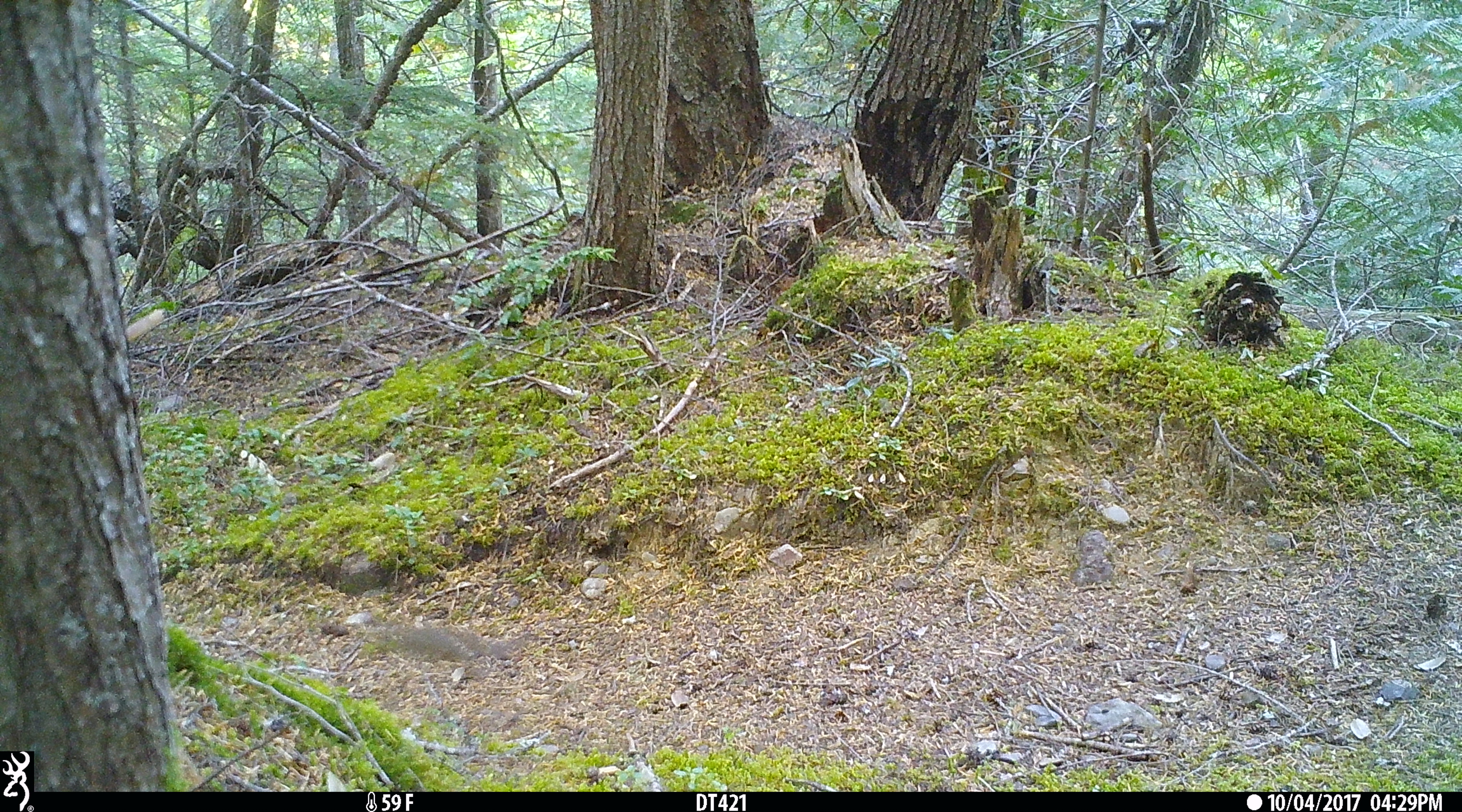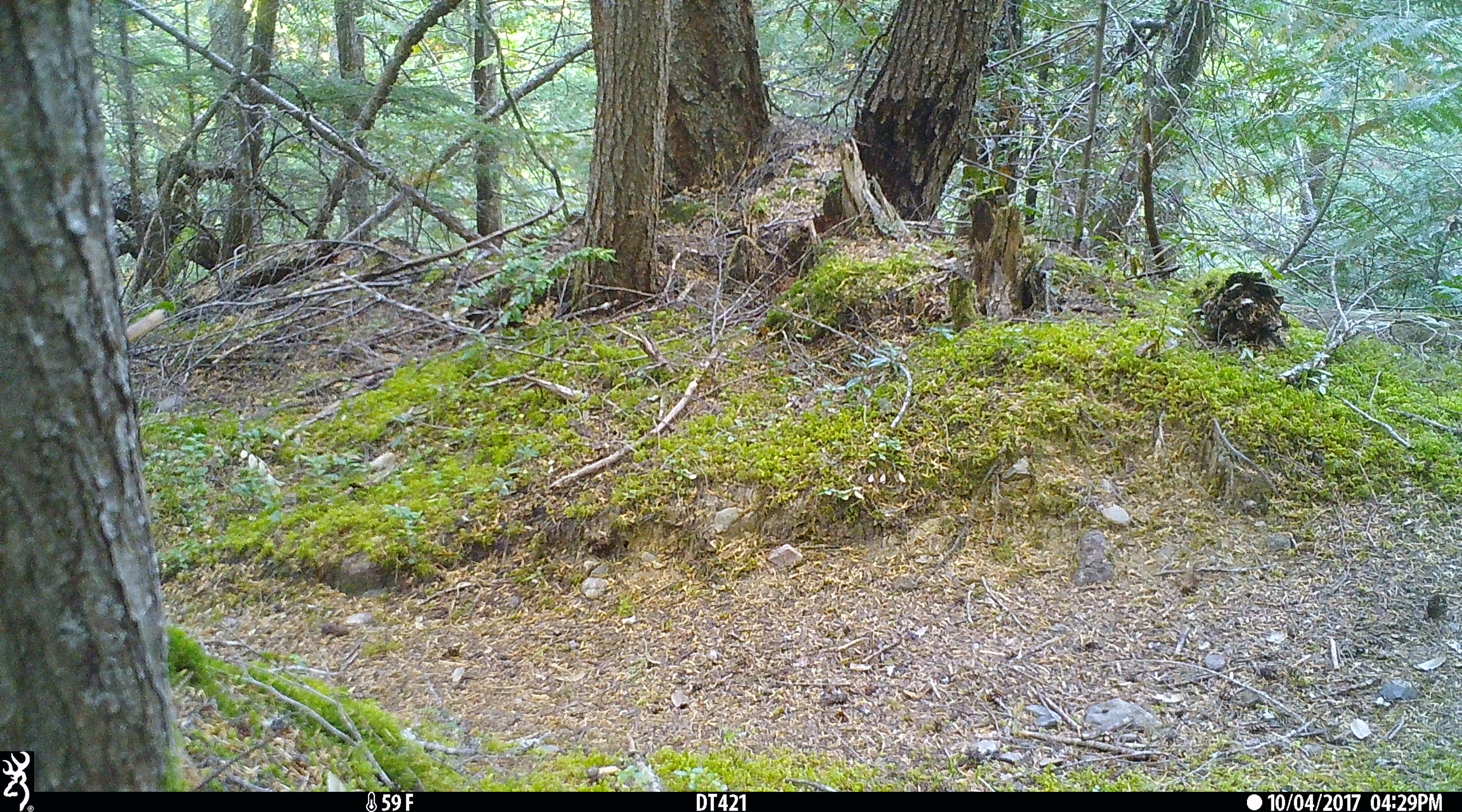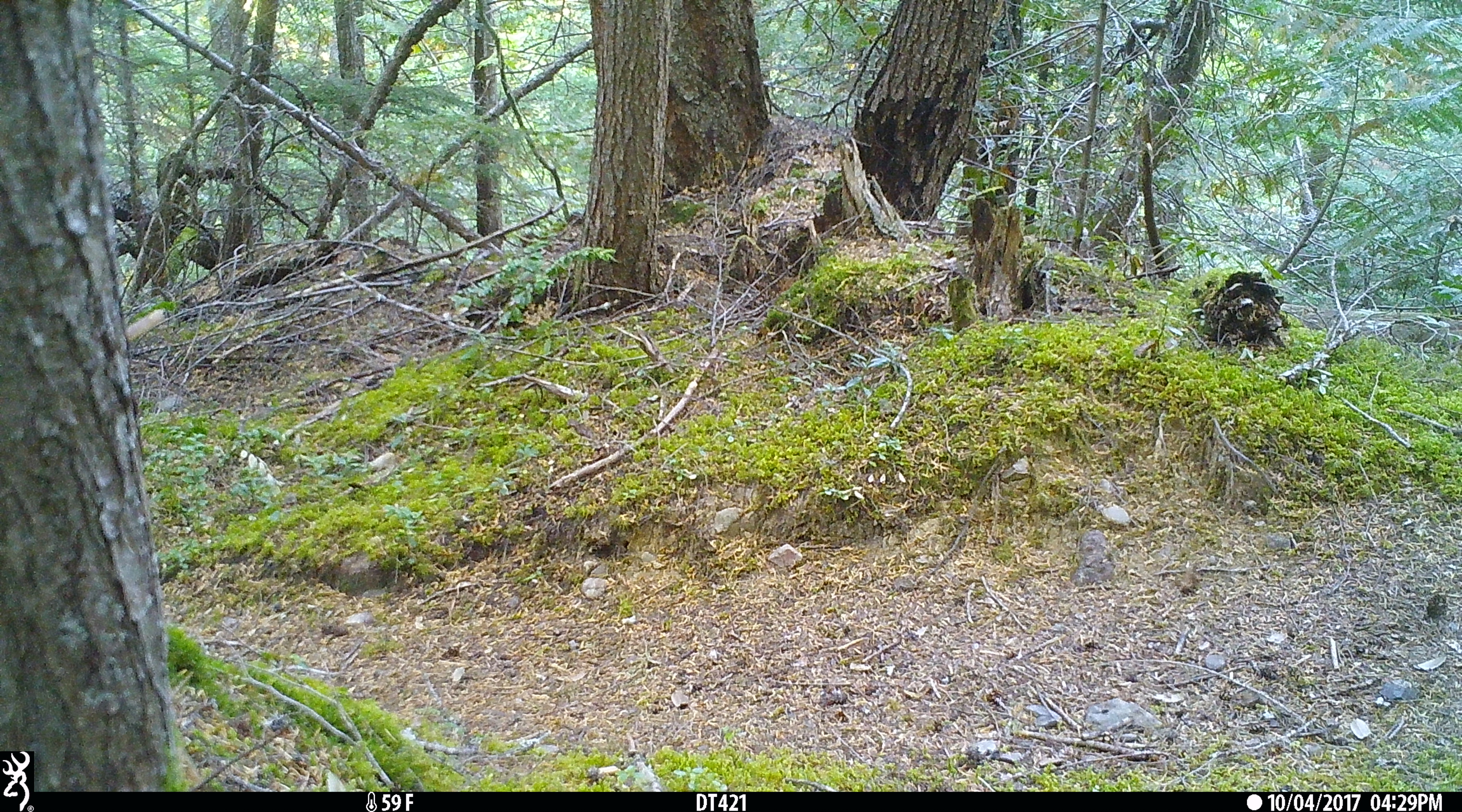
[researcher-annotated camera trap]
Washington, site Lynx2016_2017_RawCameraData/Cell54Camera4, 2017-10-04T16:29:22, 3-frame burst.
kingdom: Animalia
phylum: Chordata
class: Mammalia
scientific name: Mammalia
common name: small mammal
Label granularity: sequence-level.